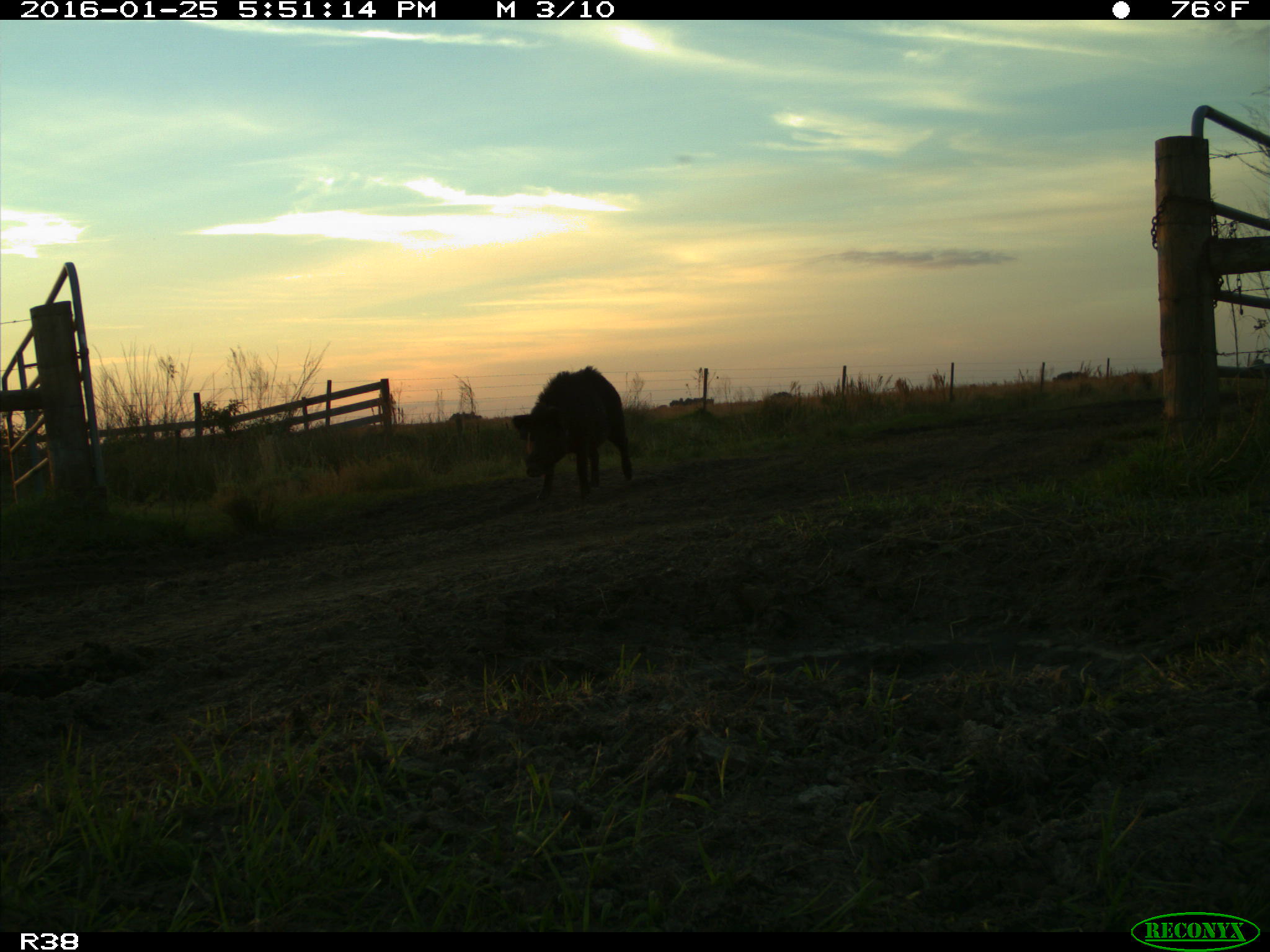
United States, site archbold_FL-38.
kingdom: Animalia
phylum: Chordata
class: Mammalia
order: Artiodactyla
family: Suidae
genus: Sus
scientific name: Sus scrofa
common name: wild boar